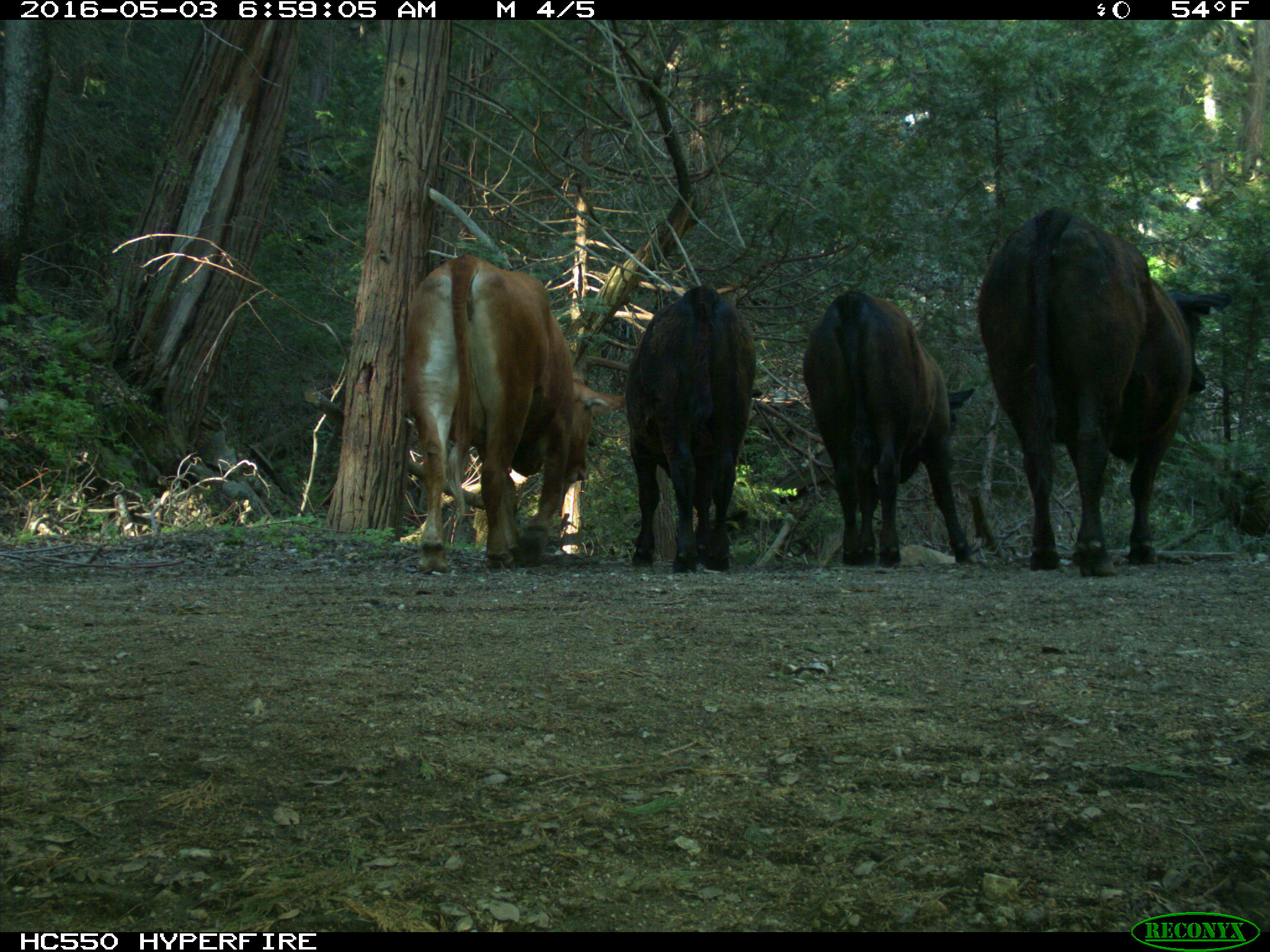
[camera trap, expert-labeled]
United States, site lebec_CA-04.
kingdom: Animalia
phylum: Chordata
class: Mammalia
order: Artiodactyla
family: Bovidae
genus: Bos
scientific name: Bos taurus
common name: domestic cow